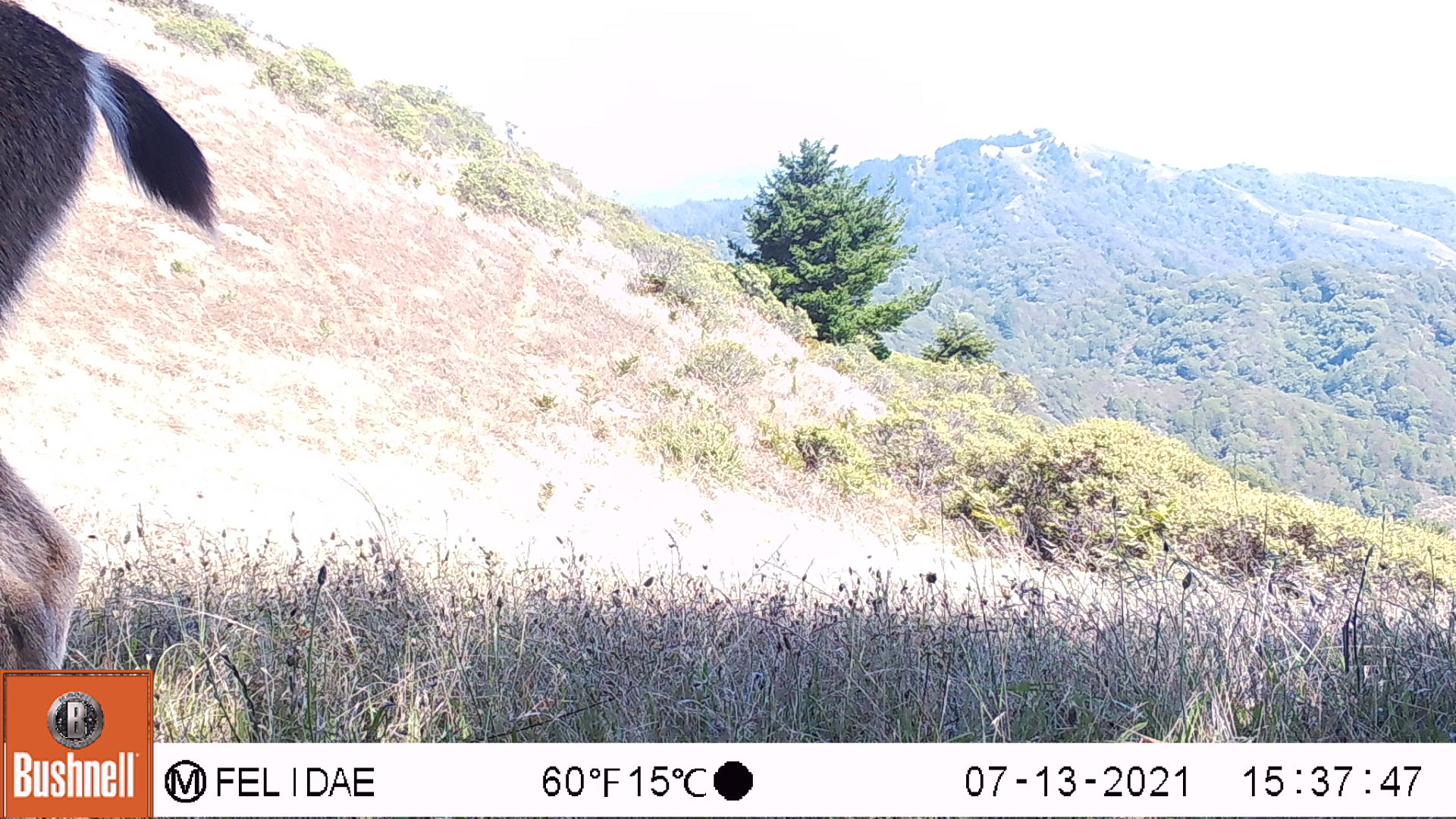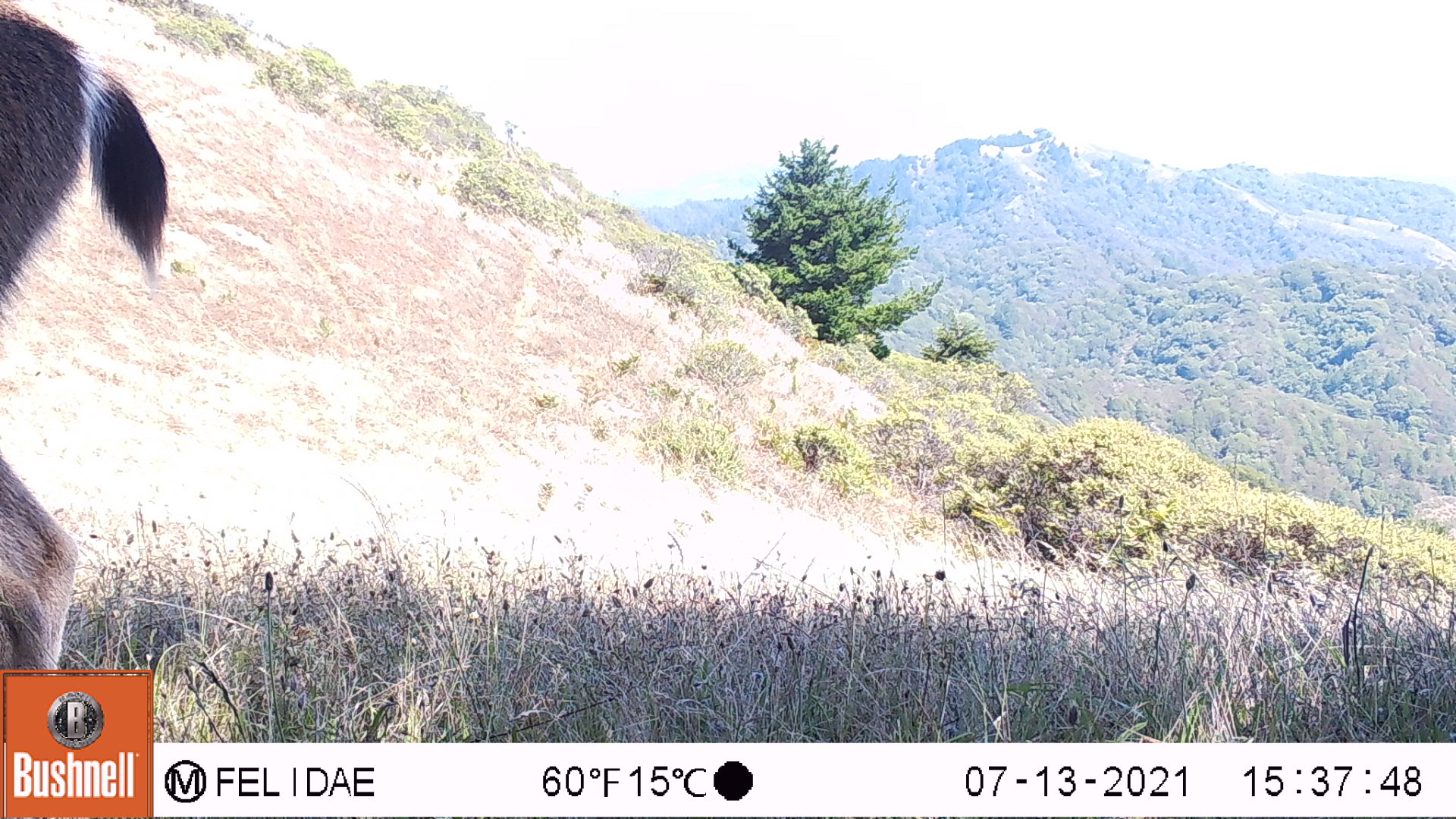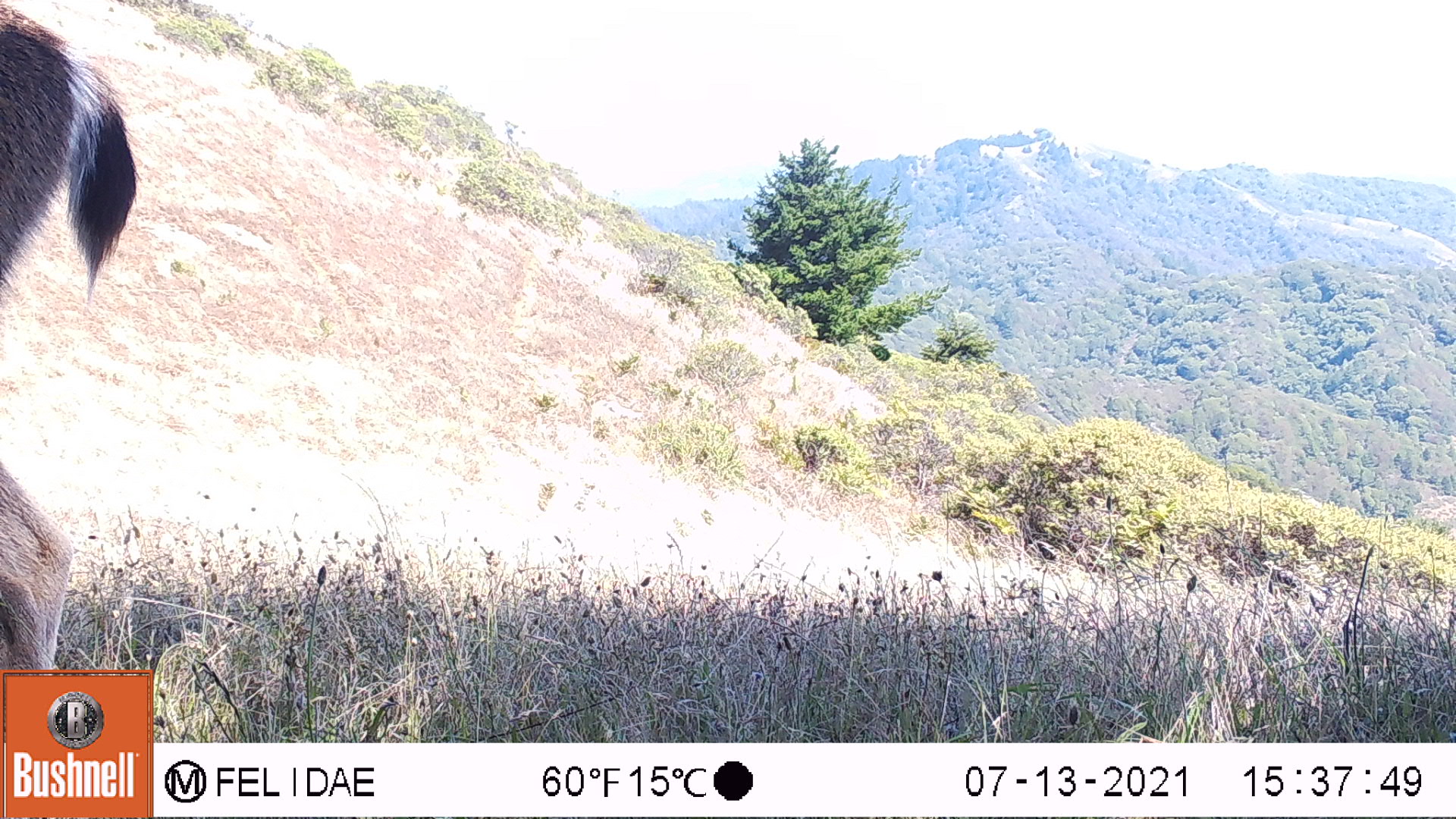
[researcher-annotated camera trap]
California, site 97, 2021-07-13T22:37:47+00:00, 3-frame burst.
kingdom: Animalia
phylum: Chordata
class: Mammalia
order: Artiodactyla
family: Cervidae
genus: Odocoileus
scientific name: Odocoileus hemionus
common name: mule deer